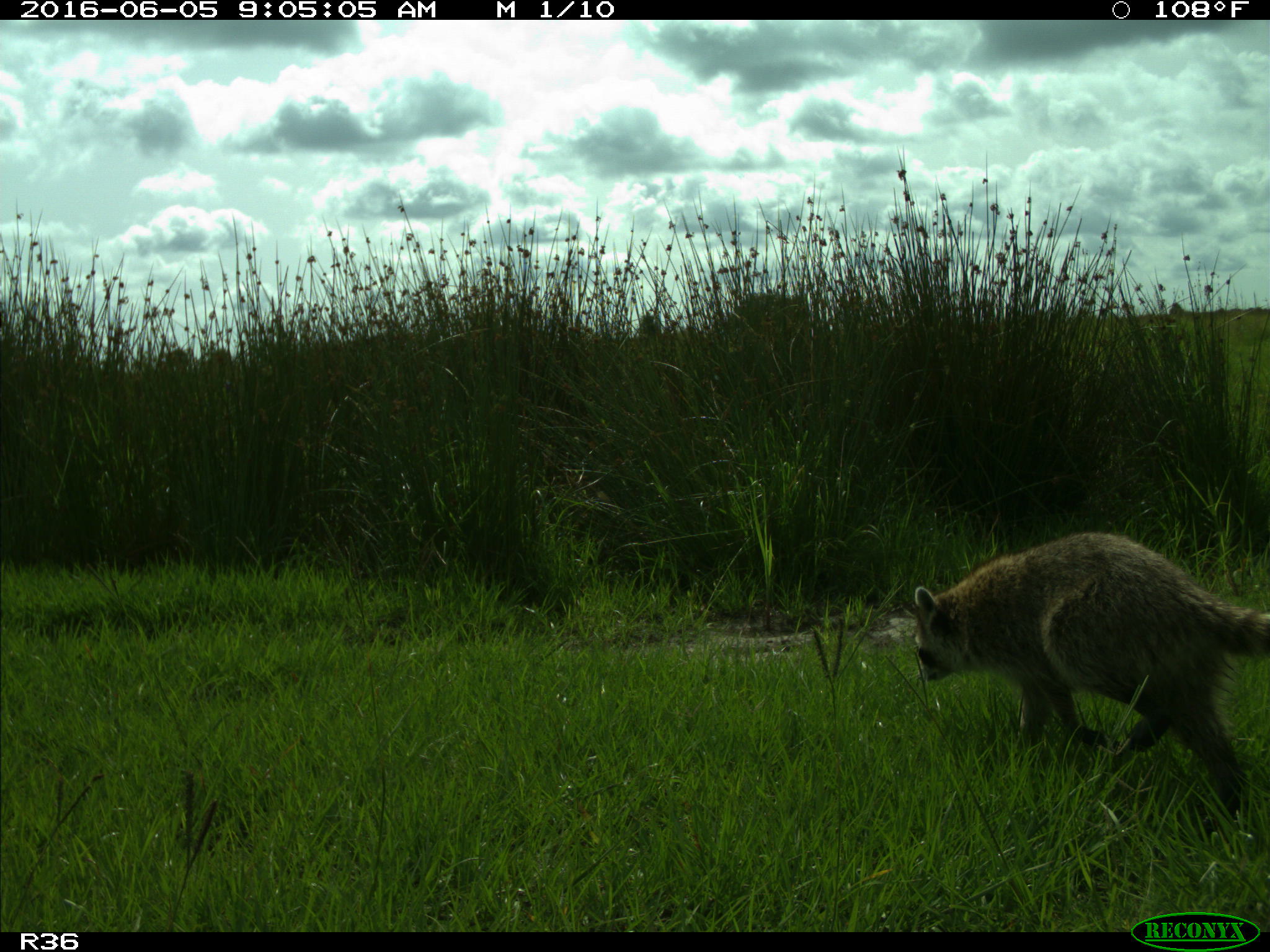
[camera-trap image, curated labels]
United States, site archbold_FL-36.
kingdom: Animalia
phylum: Chordata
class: Mammalia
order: Carnivora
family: Procyonidae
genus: Procyon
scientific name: Procyon lotor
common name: common raccoon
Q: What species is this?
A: Procyon lotor (common raccoon).